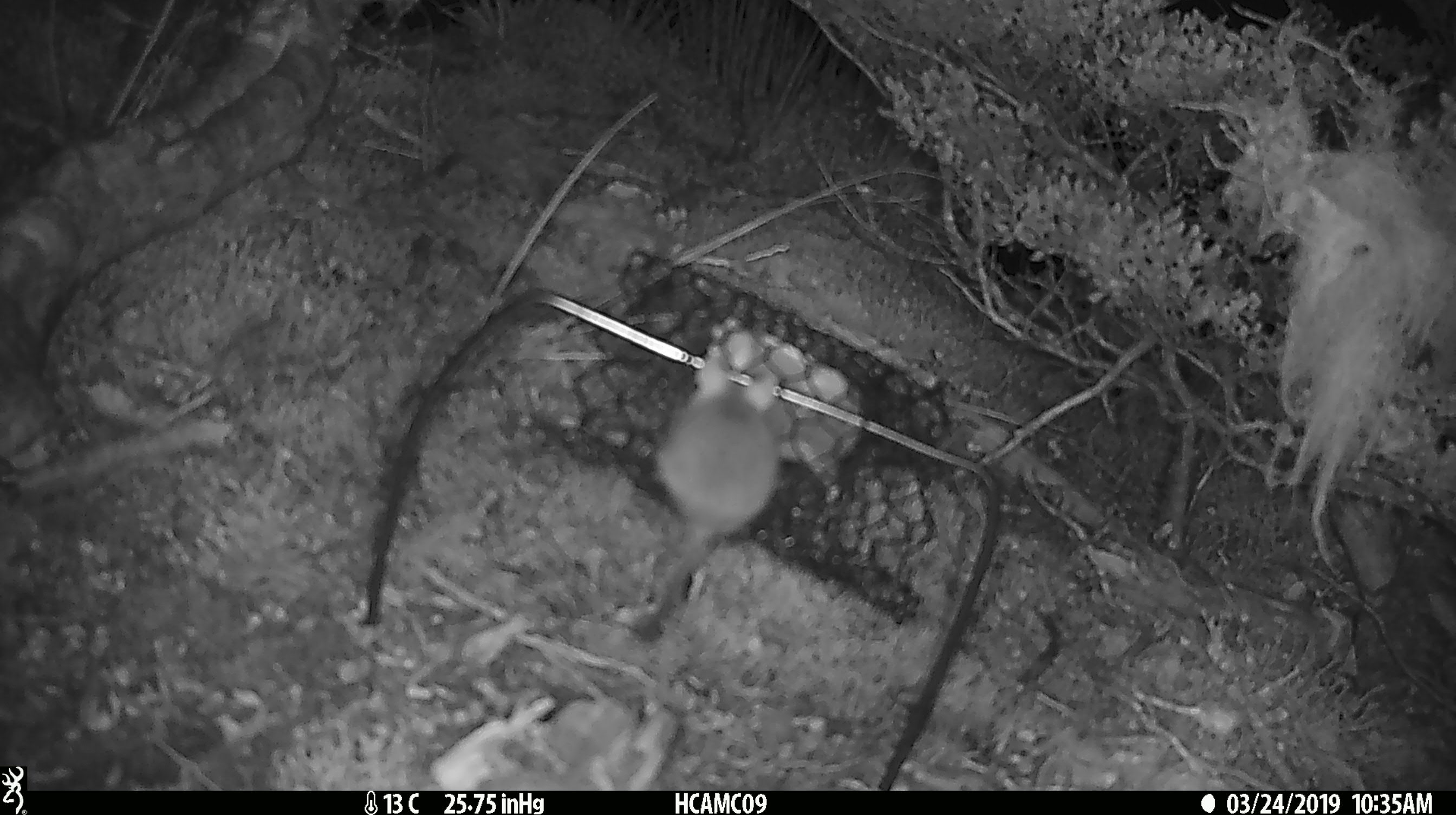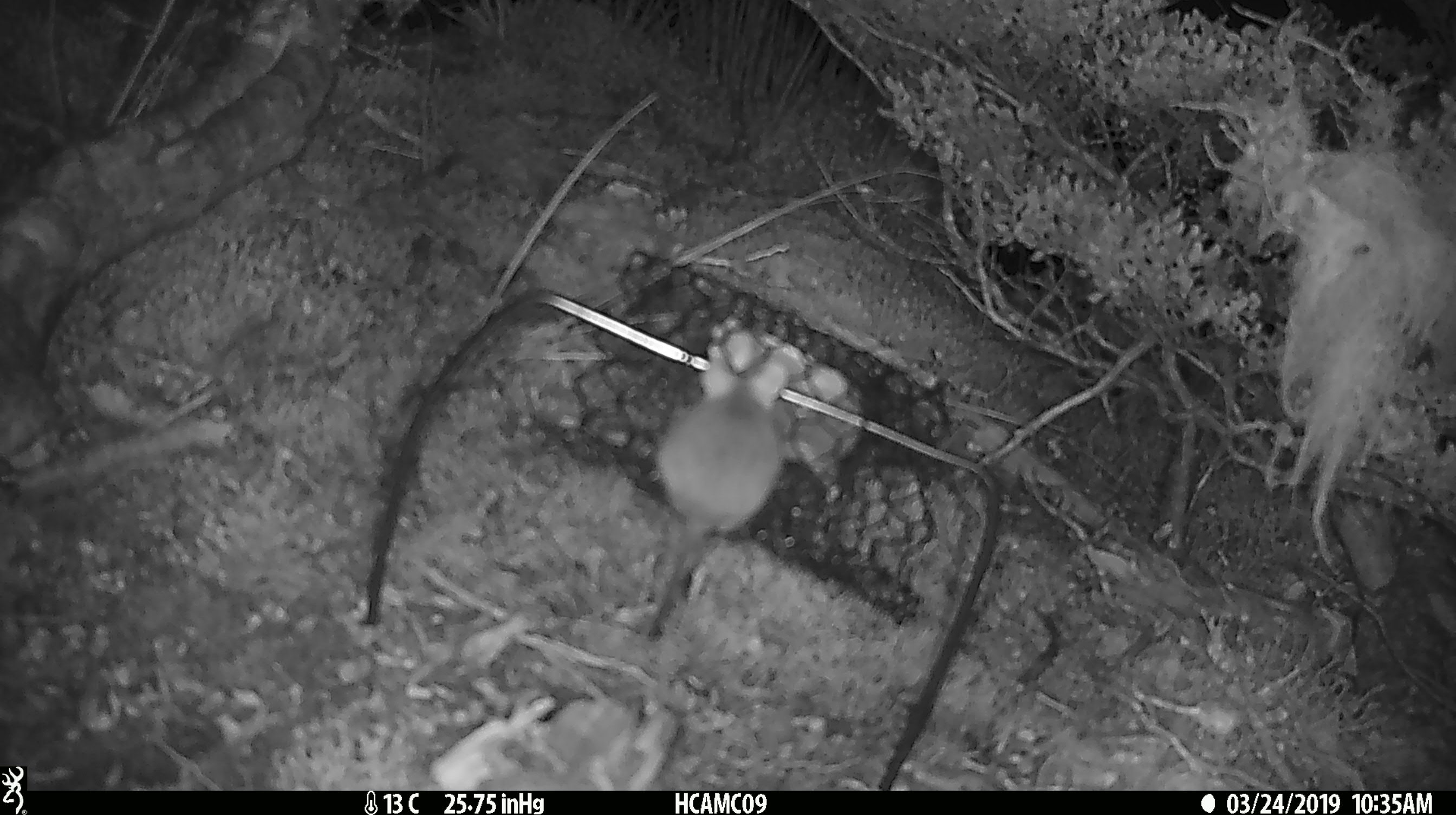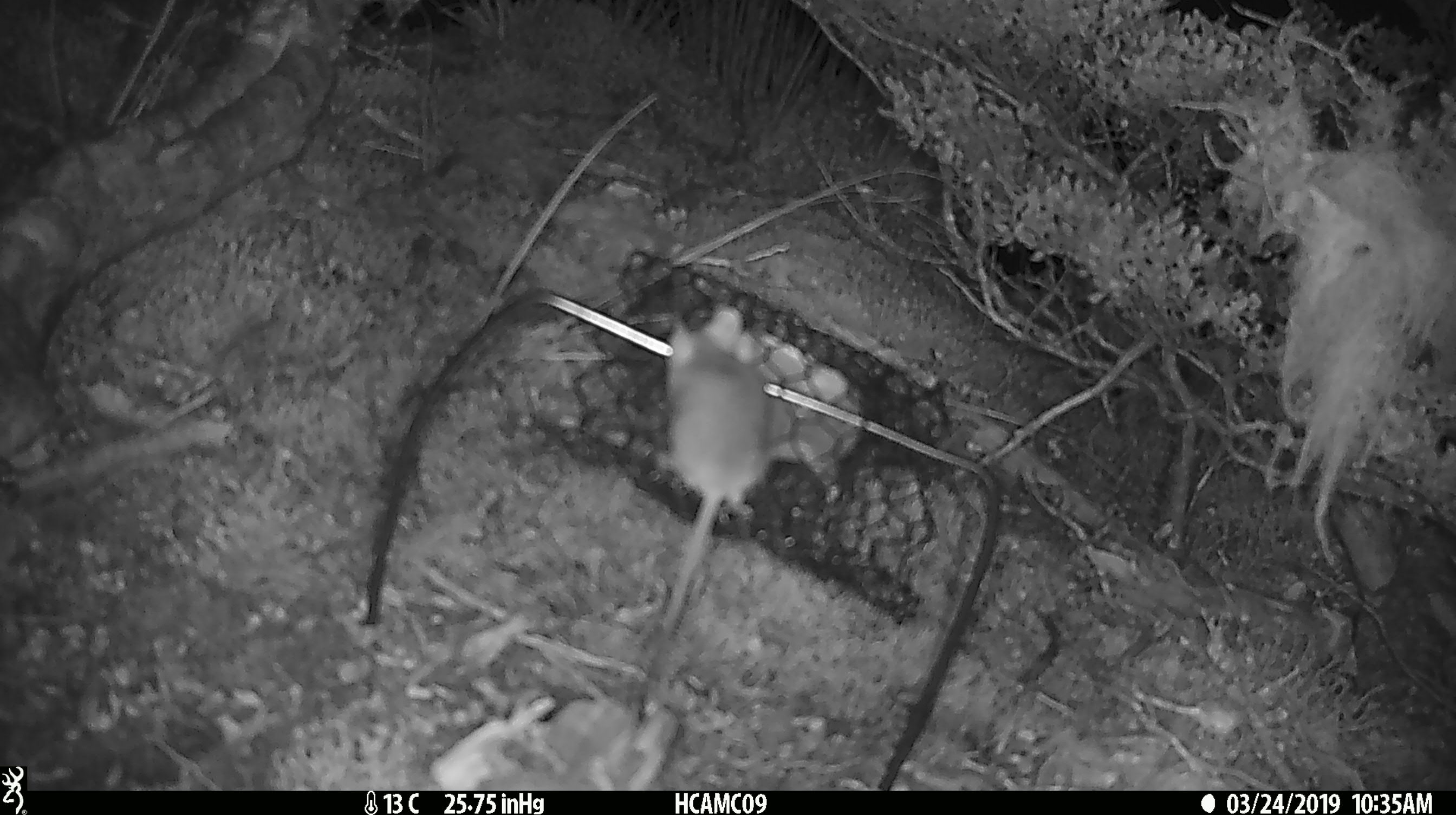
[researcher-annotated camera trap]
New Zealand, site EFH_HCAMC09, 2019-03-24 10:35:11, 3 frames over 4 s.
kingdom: Animalia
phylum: Chordata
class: Mammalia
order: Rodentia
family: Muridae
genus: Mus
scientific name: Mus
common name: mouse